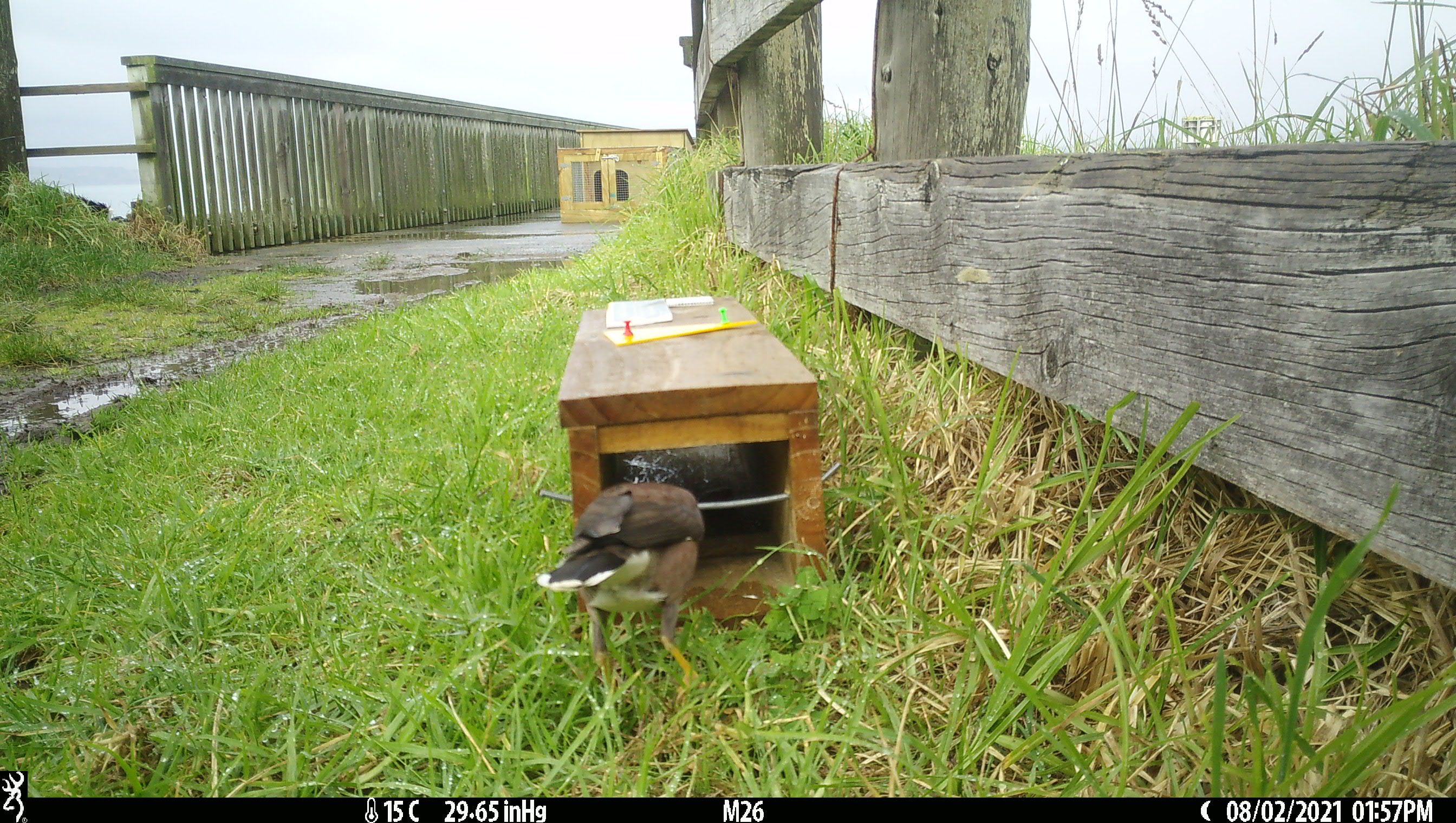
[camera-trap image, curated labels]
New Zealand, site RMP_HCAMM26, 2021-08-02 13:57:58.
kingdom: Animalia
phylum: Chordata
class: Aves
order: Passeriformes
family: Sturnidae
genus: Acridotheres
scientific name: Acridotheres tristis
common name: common myna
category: myna